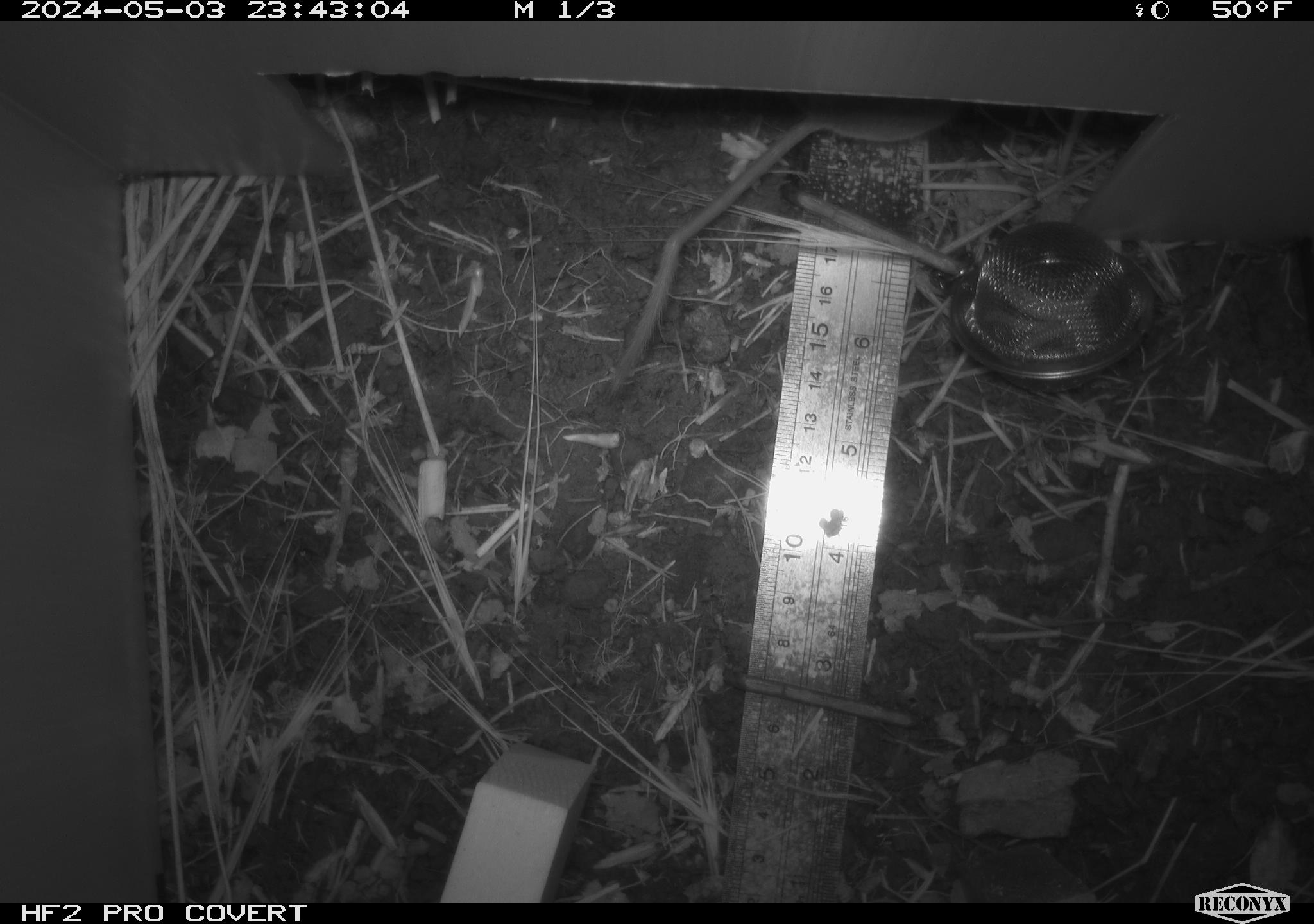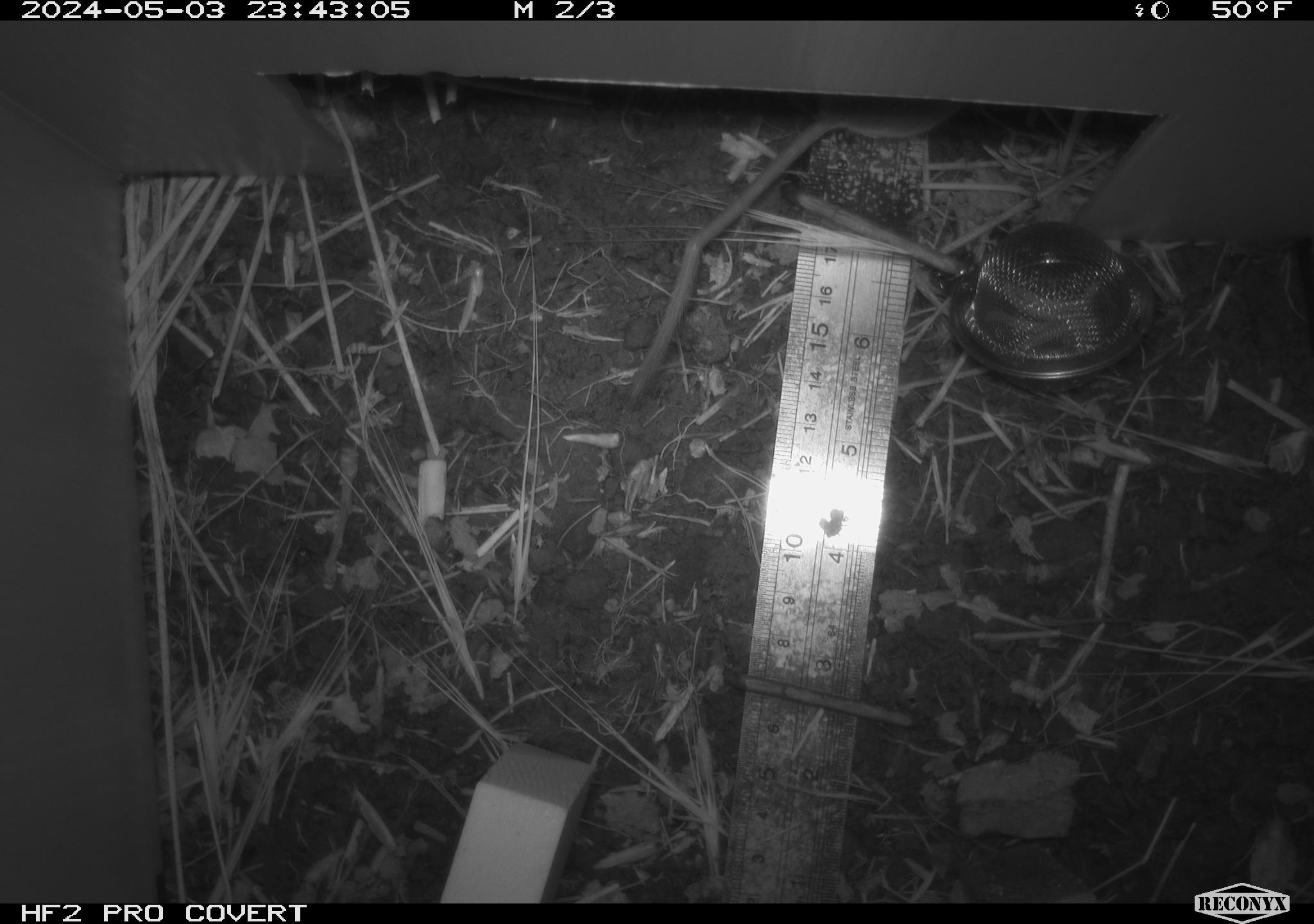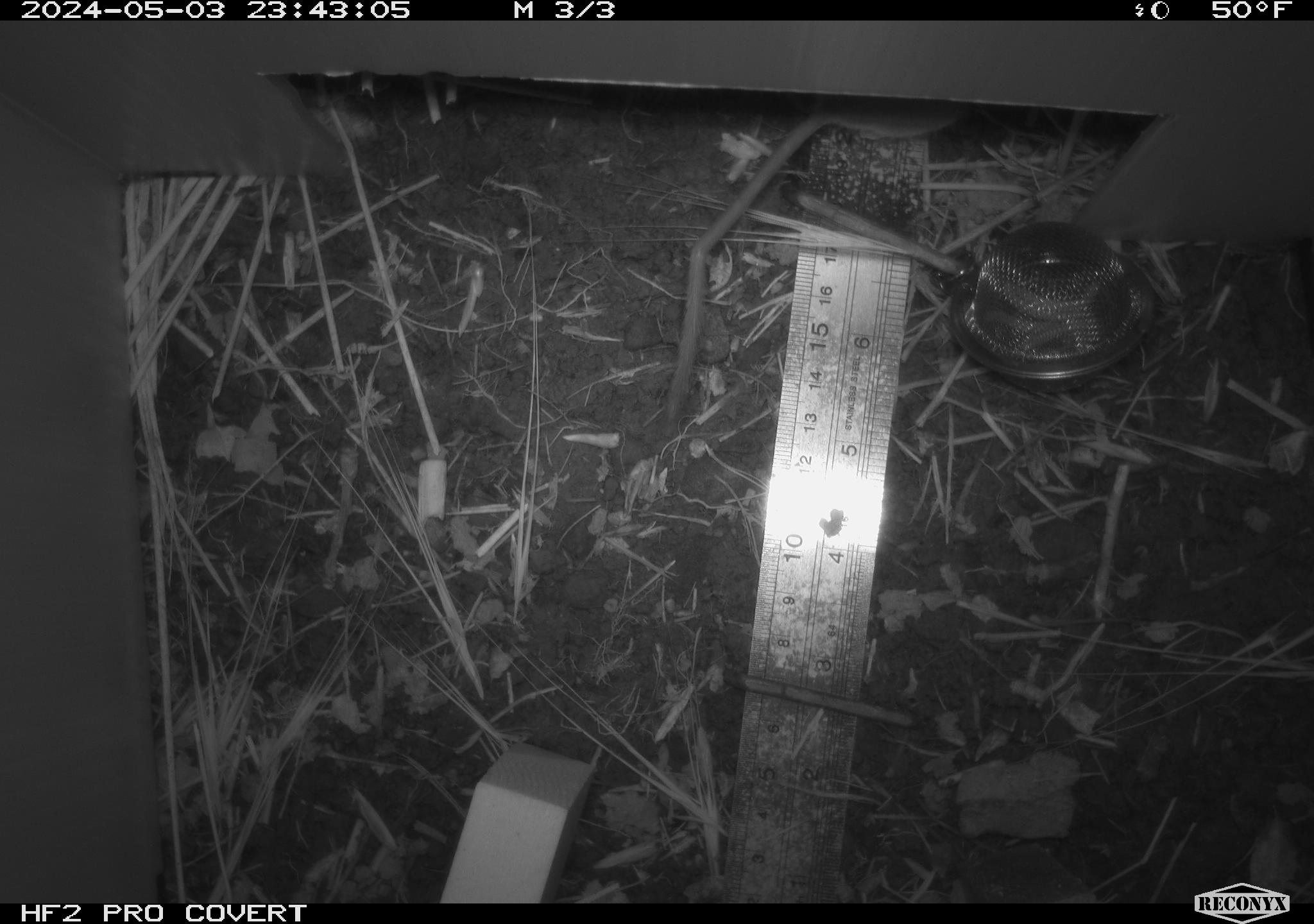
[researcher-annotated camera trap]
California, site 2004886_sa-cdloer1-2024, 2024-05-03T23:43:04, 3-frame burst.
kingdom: Animalia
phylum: Chordata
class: Mammalia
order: Rodentia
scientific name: Rodentia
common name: mouse species